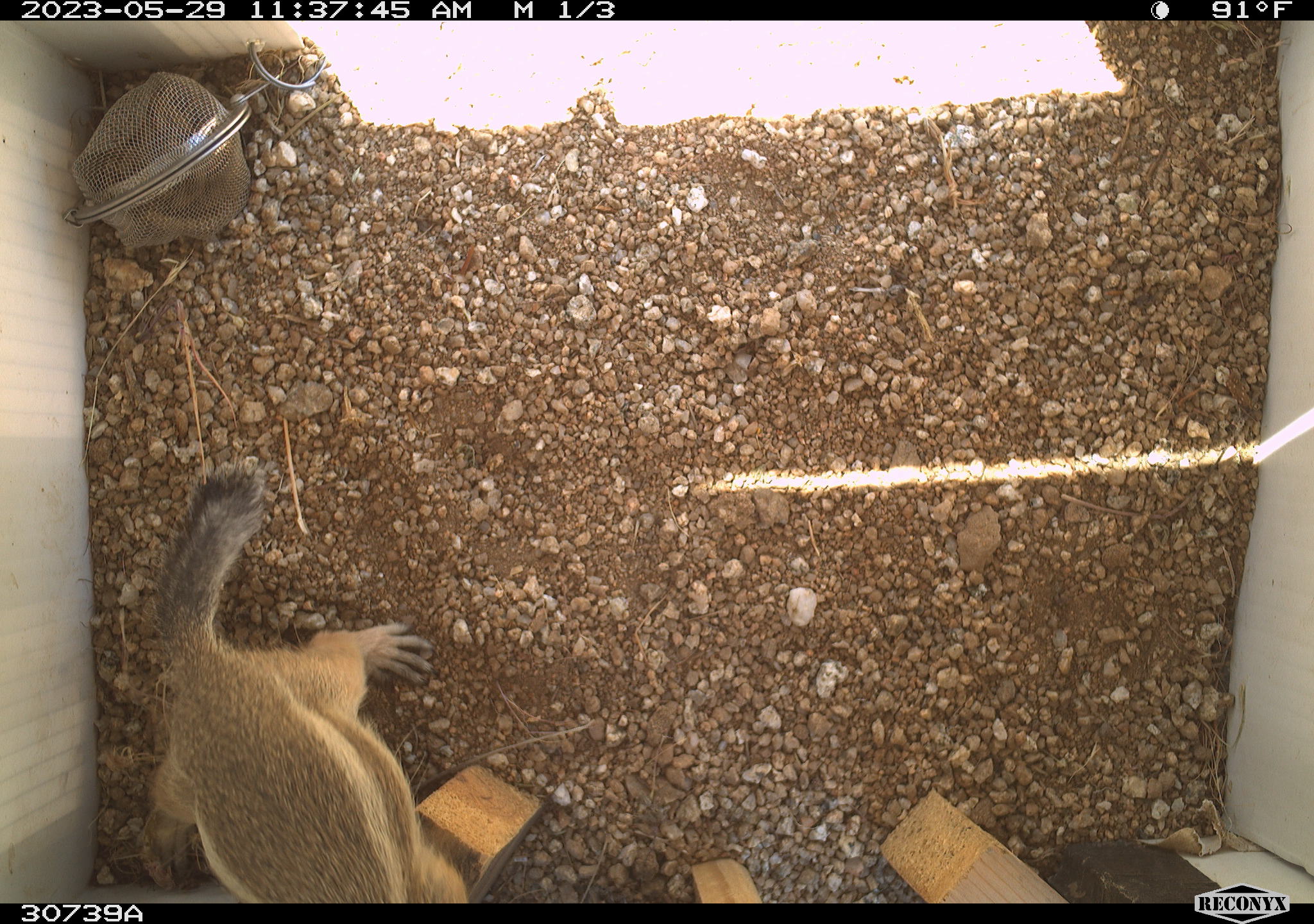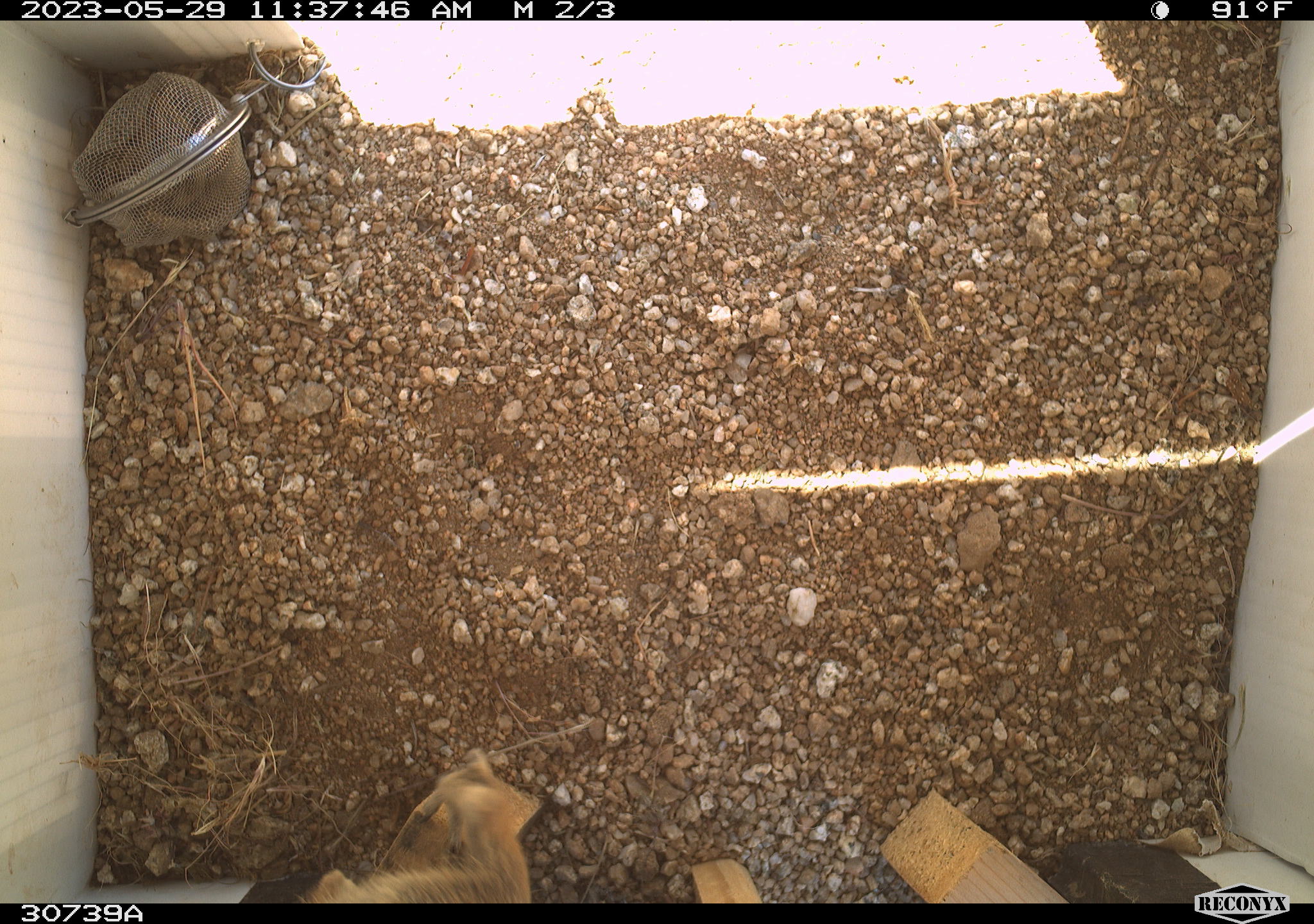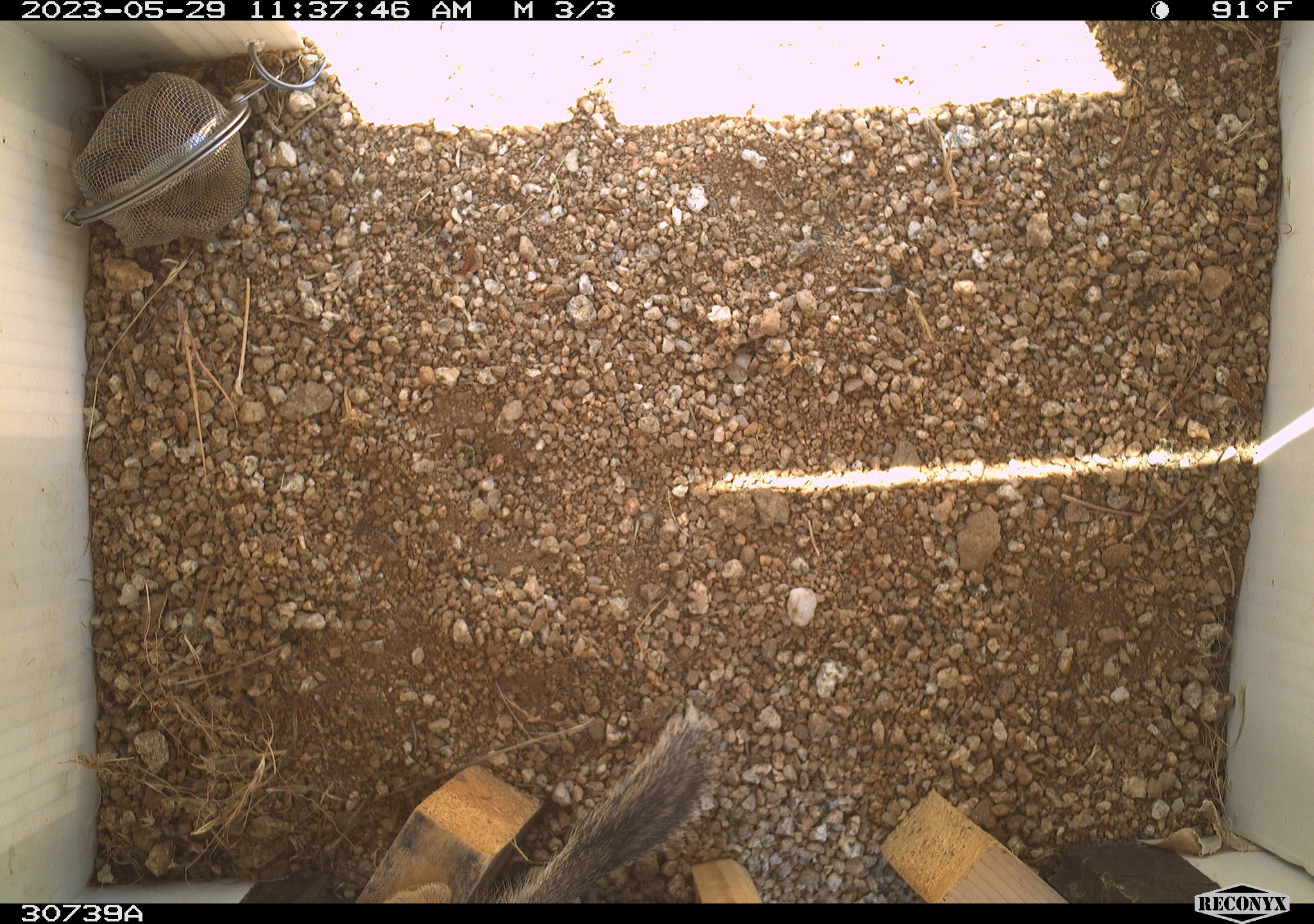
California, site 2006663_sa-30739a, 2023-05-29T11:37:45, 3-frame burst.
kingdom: Animalia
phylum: Chordata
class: Mammalia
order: Rodentia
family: Sciuridae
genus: Ammospermophilus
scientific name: Ammospermophilus leucurus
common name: white-tailed antelope squirrel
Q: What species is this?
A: White-tailed antelope squirrel (Ammospermophilus leucurus).